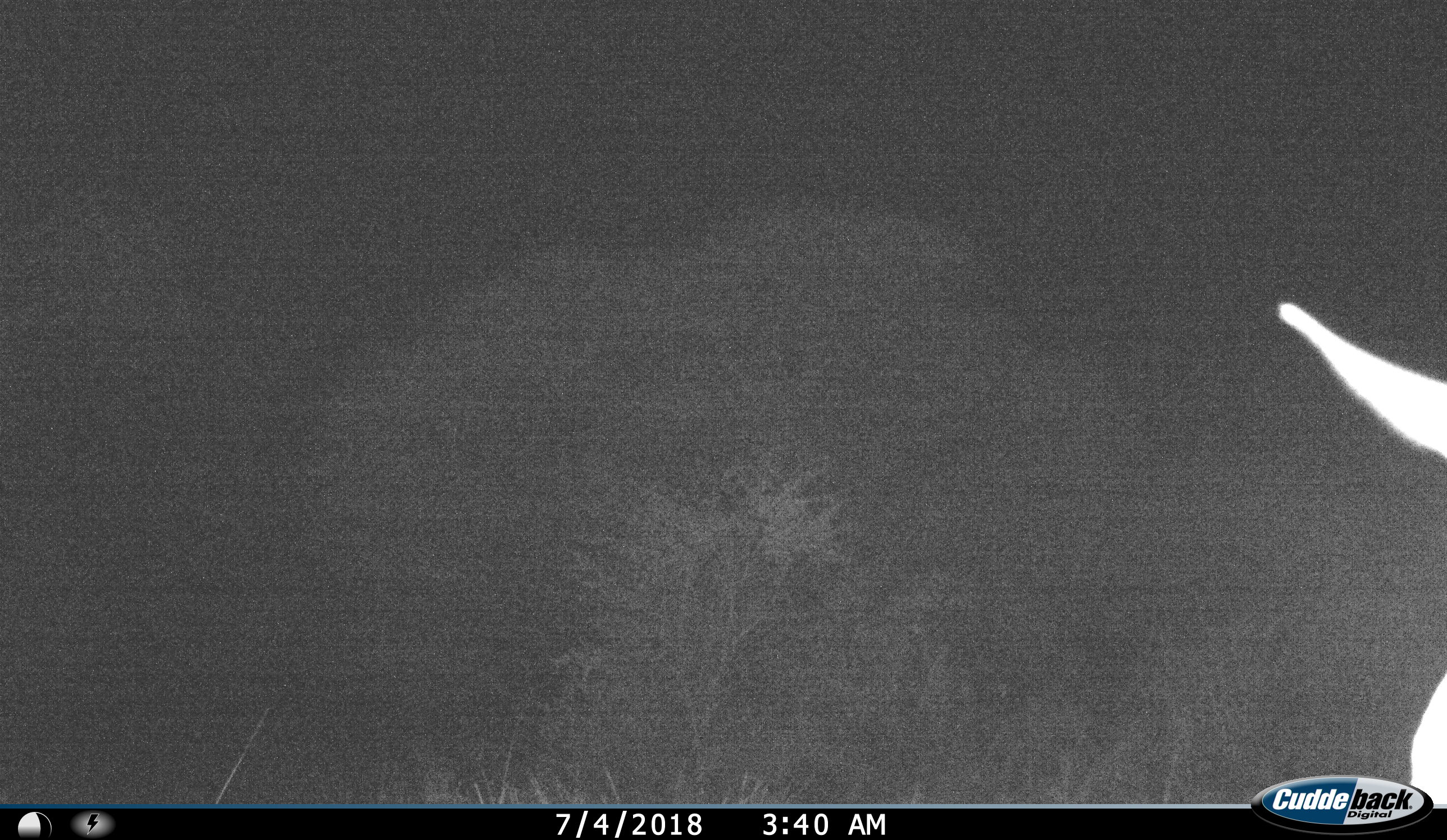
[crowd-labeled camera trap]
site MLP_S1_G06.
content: unidentified animal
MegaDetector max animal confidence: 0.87